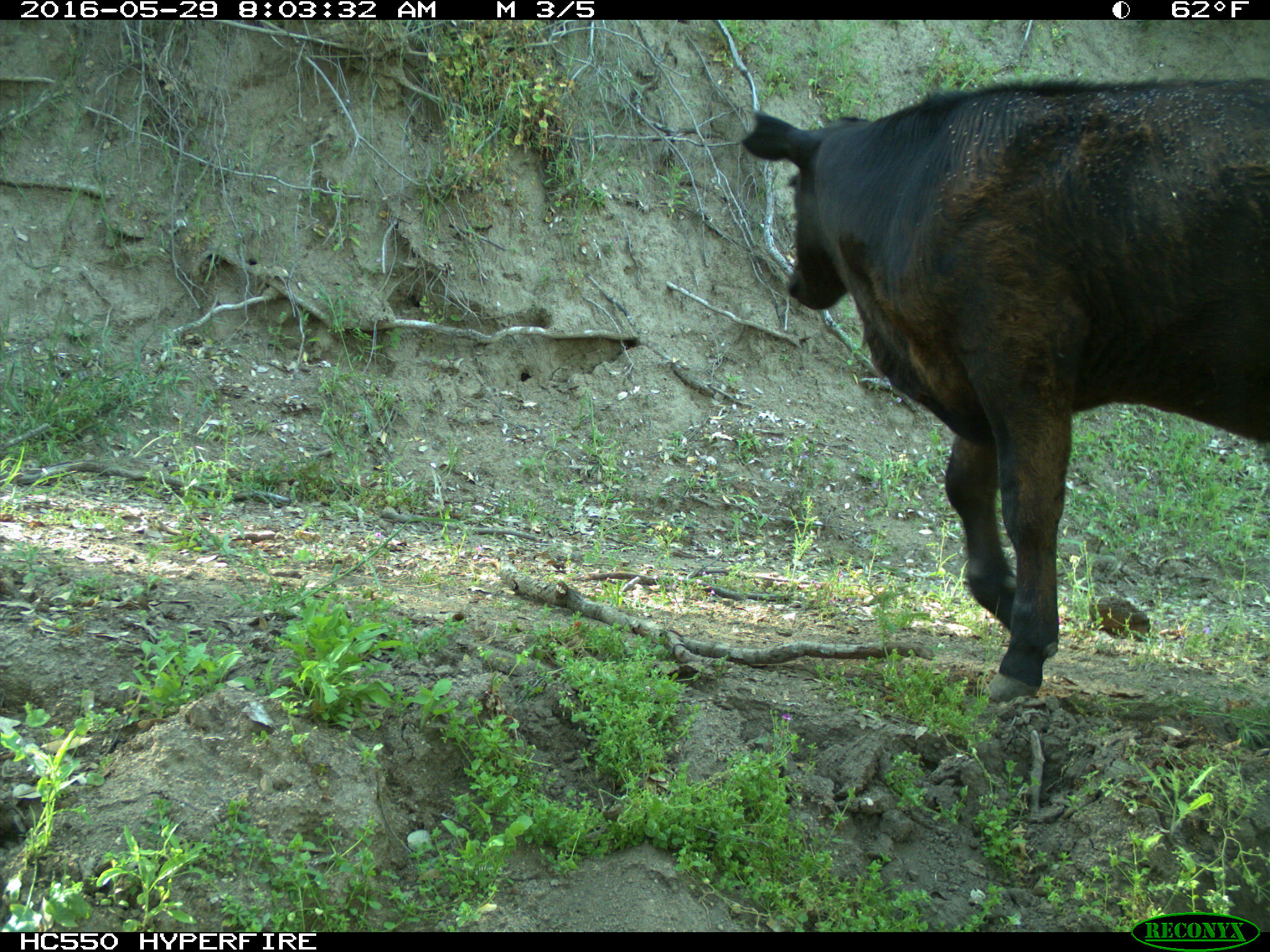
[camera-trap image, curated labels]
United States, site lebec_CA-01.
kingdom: Animalia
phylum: Chordata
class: Mammalia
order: Artiodactyla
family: Bovidae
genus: Bos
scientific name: Bos taurus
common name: domestic cow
Bos taurus (domestic cow).